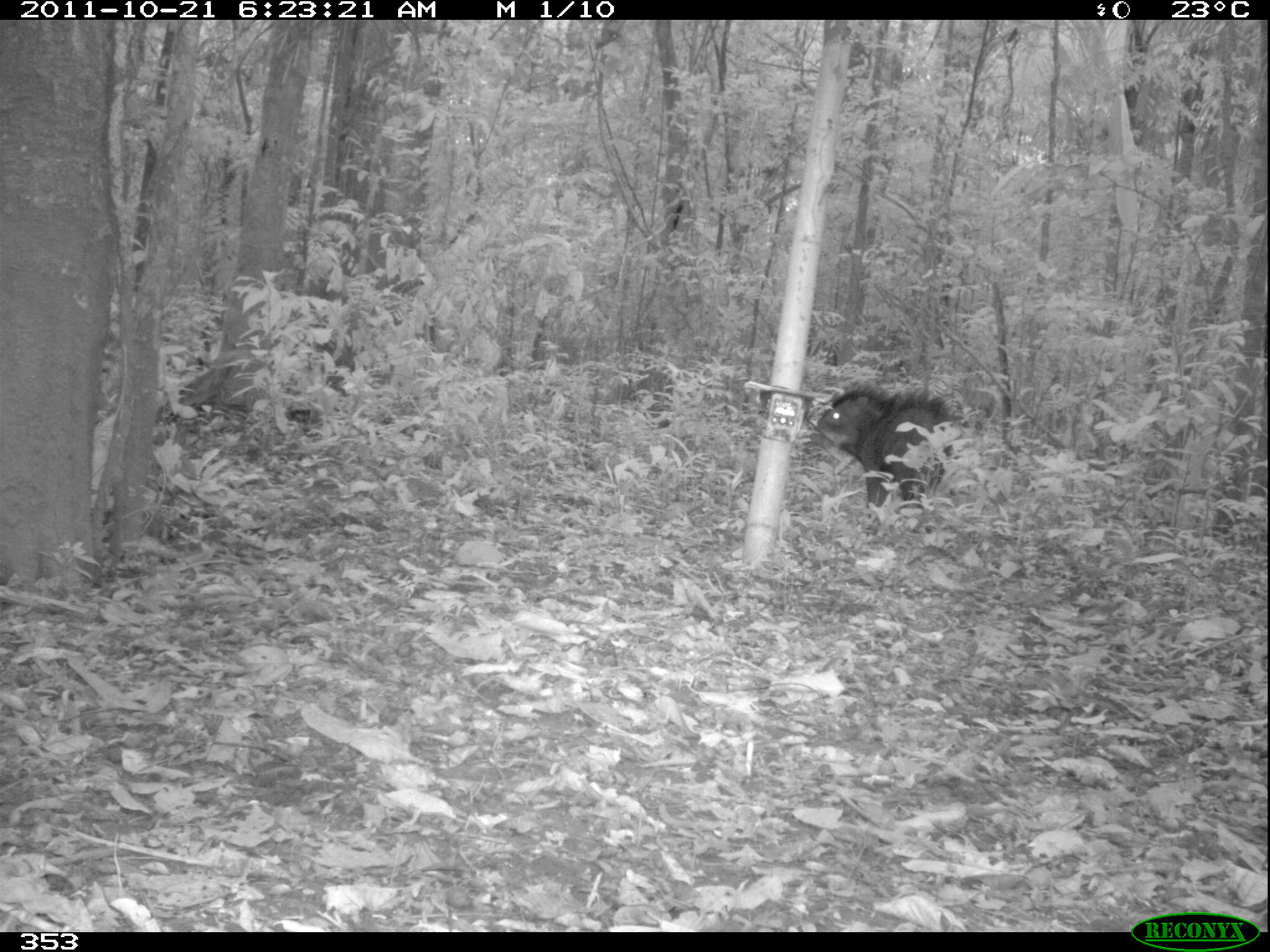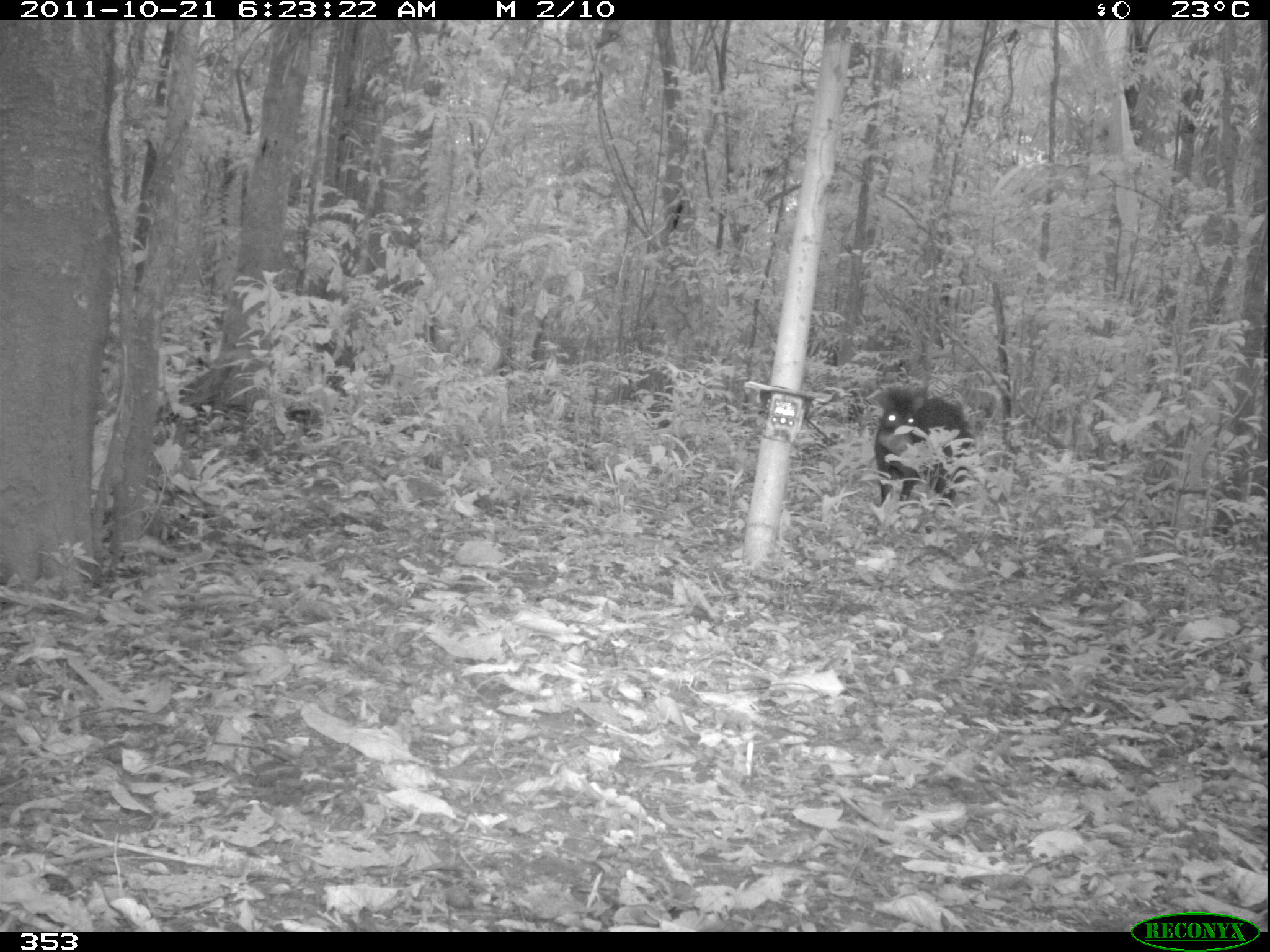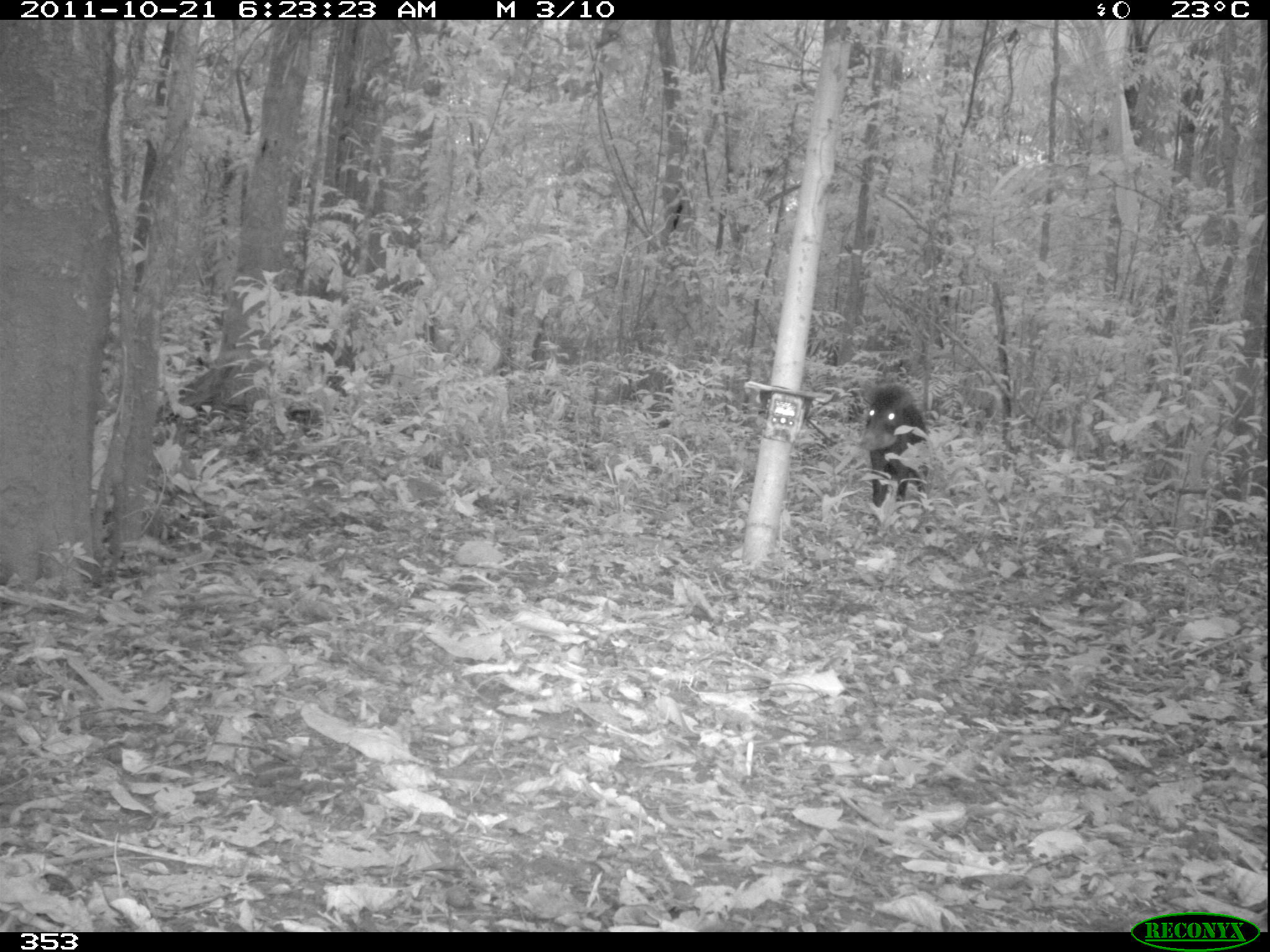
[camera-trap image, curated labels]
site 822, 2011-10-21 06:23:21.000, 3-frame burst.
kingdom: Animalia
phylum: Chordata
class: Mammalia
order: Artiodactyla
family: Tayassuidae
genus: Tayassu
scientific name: Tayassu pecari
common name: white-lipped peccary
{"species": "Tayassu pecari (white-lipped peccary)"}